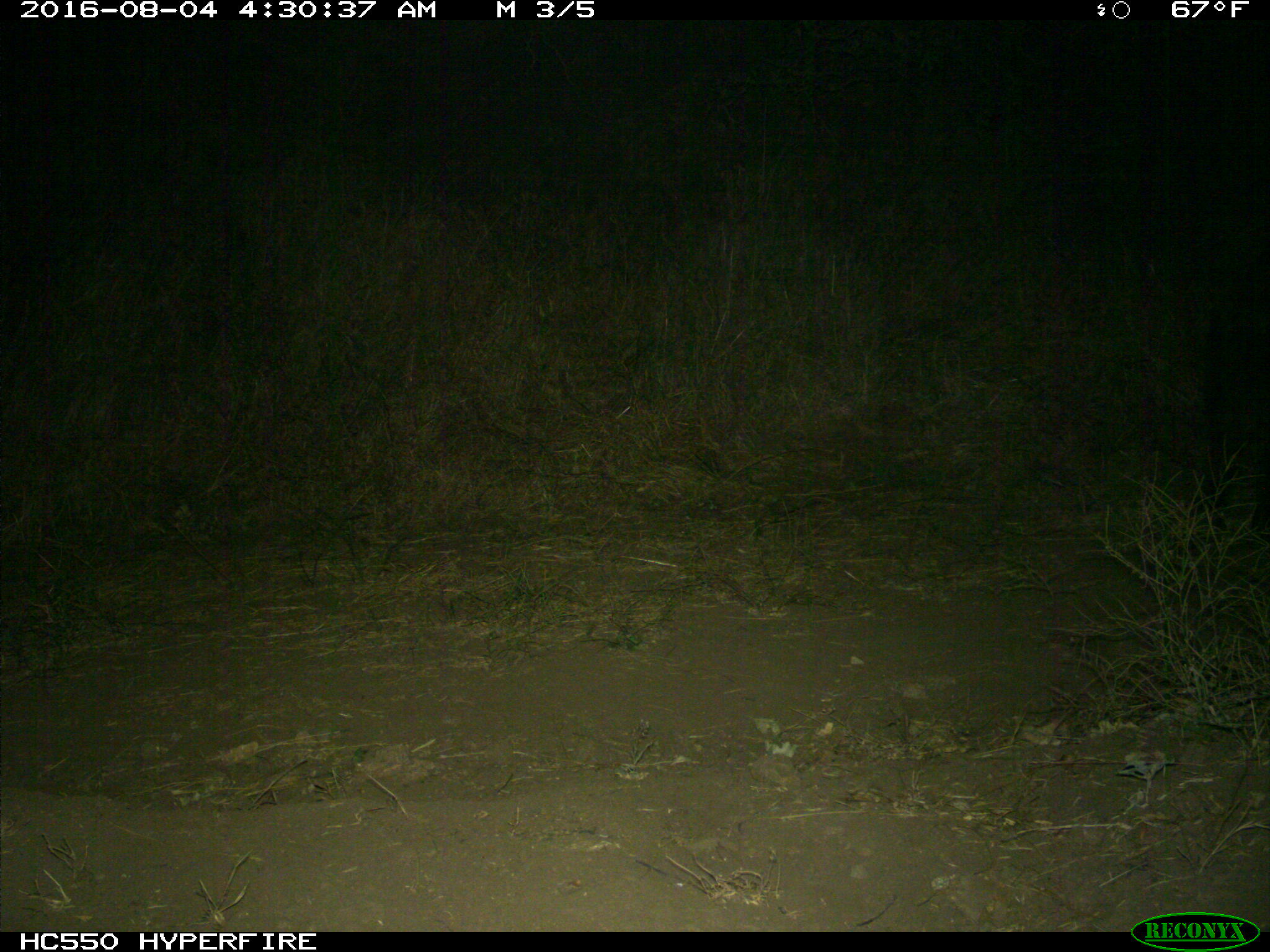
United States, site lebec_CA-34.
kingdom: Animalia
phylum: Chordata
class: Mammalia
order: Artiodactyla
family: Suidae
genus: Sus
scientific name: Sus scrofa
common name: wild boar